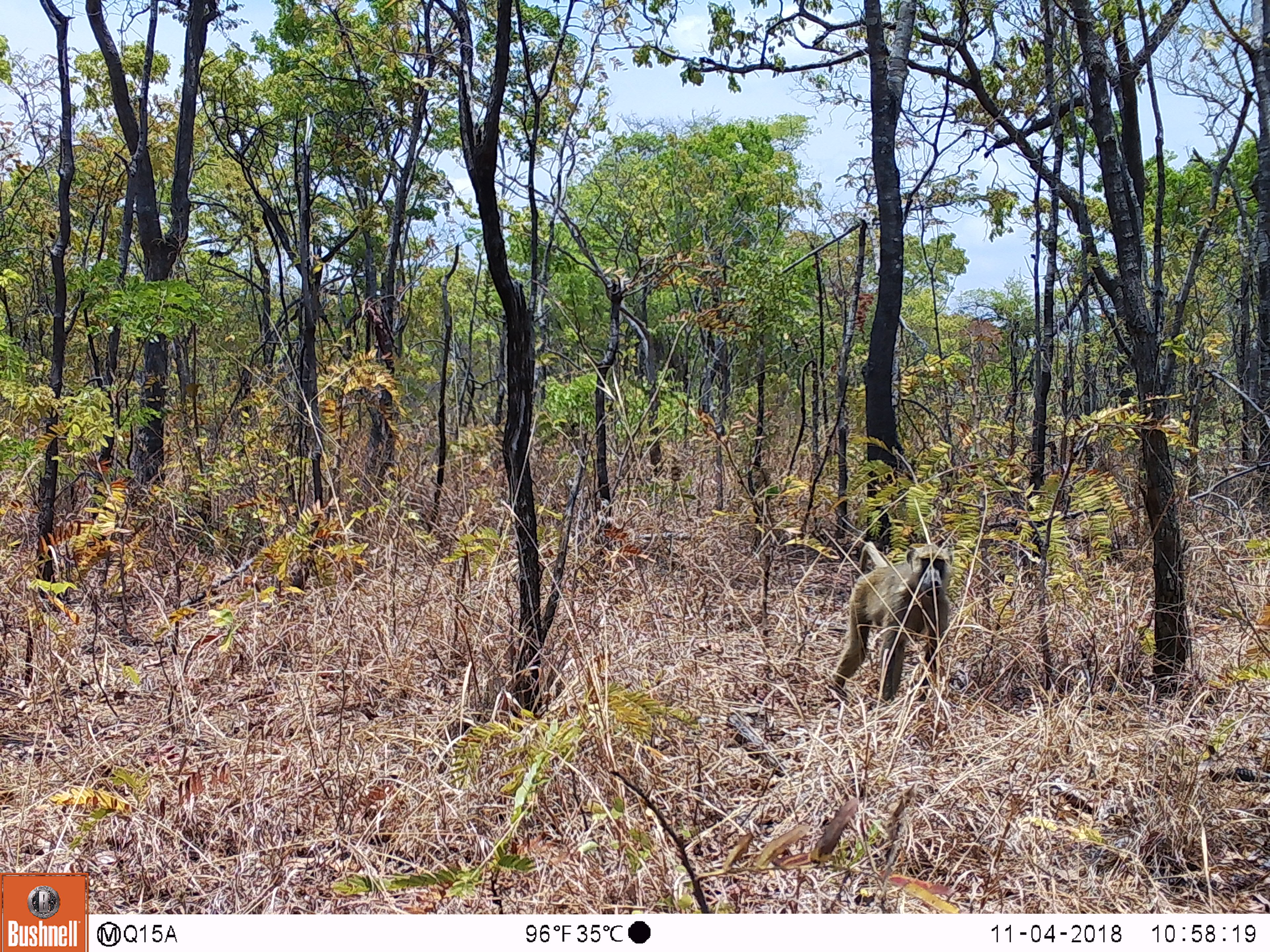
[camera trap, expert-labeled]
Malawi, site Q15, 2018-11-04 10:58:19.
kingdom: Animalia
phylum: Chordata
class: Mammalia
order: Primates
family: Cercopithecidae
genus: Papio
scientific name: Papio cynocephalus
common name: yellow baboon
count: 1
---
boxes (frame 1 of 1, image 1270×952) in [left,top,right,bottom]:
yellow baboon: [823,530,958,712]